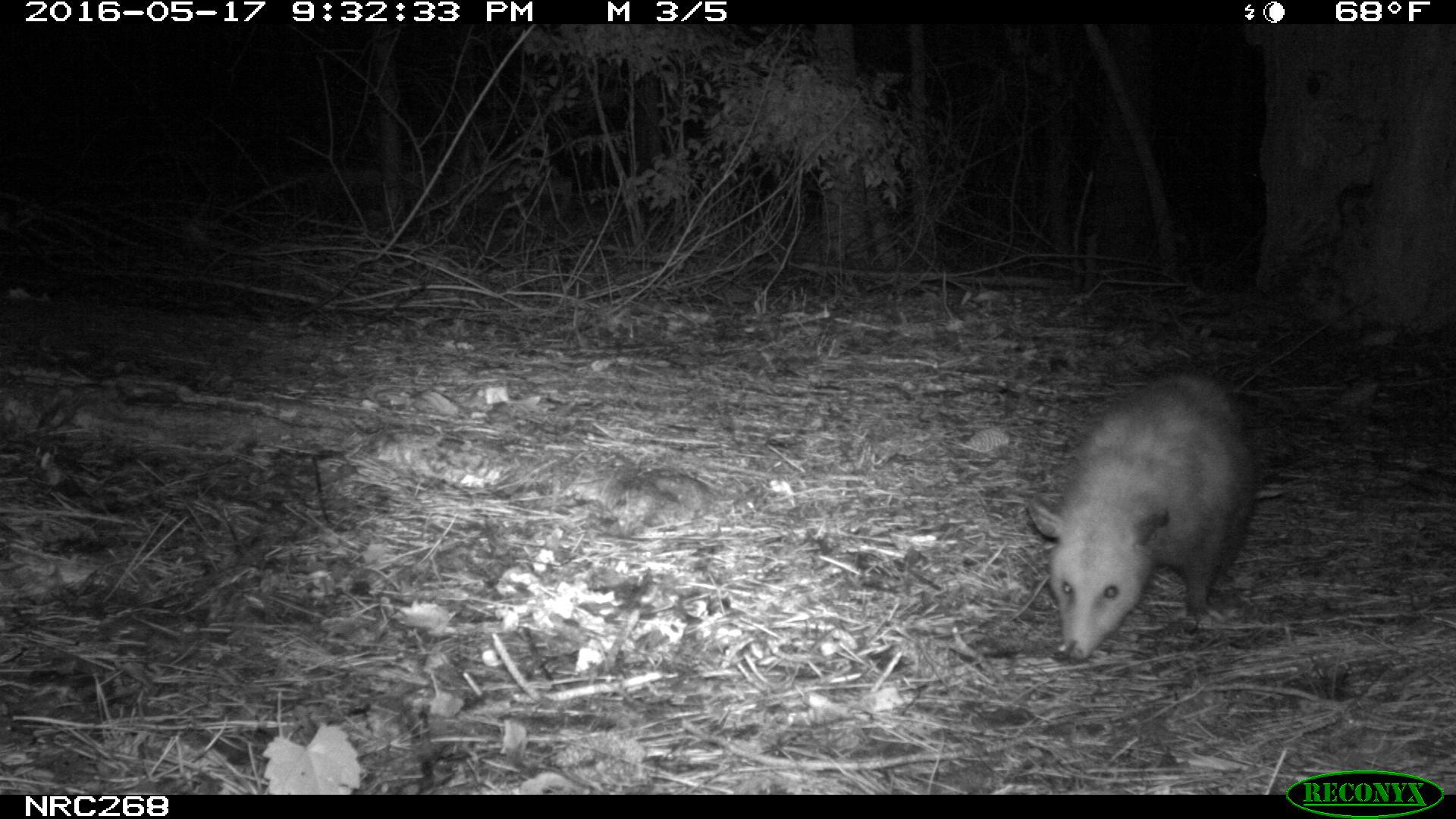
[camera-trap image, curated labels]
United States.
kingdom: Animalia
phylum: Chordata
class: Mammalia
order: Didelphimorphia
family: Didelphidae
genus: Didelphis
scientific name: Didelphis virginiana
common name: virginia opossum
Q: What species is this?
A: Virginia Opossum (Didelphis virginiana).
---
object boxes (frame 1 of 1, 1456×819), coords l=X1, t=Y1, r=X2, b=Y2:
Virginia Opossum: l=1018, t=362, r=1267, b=670